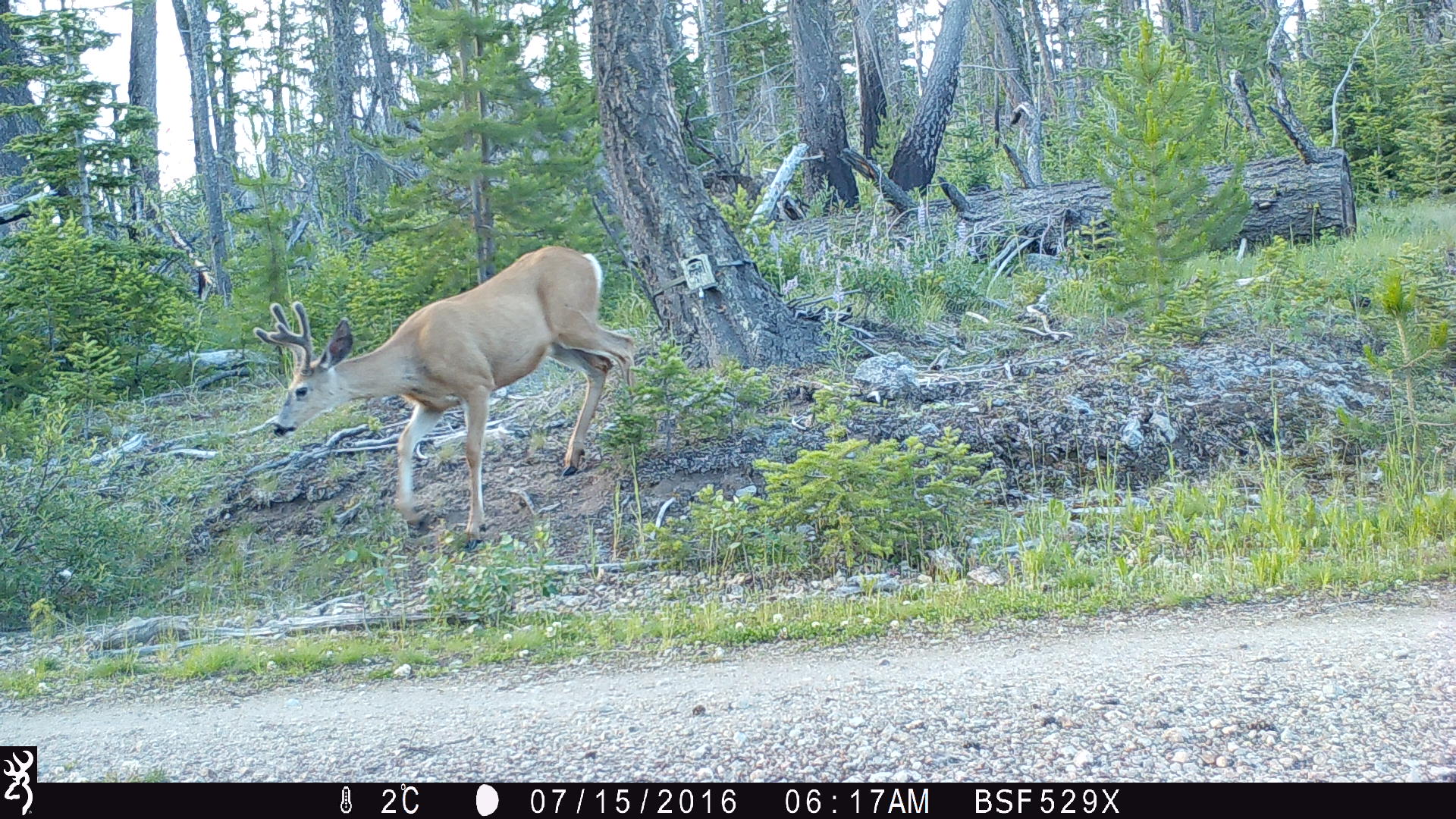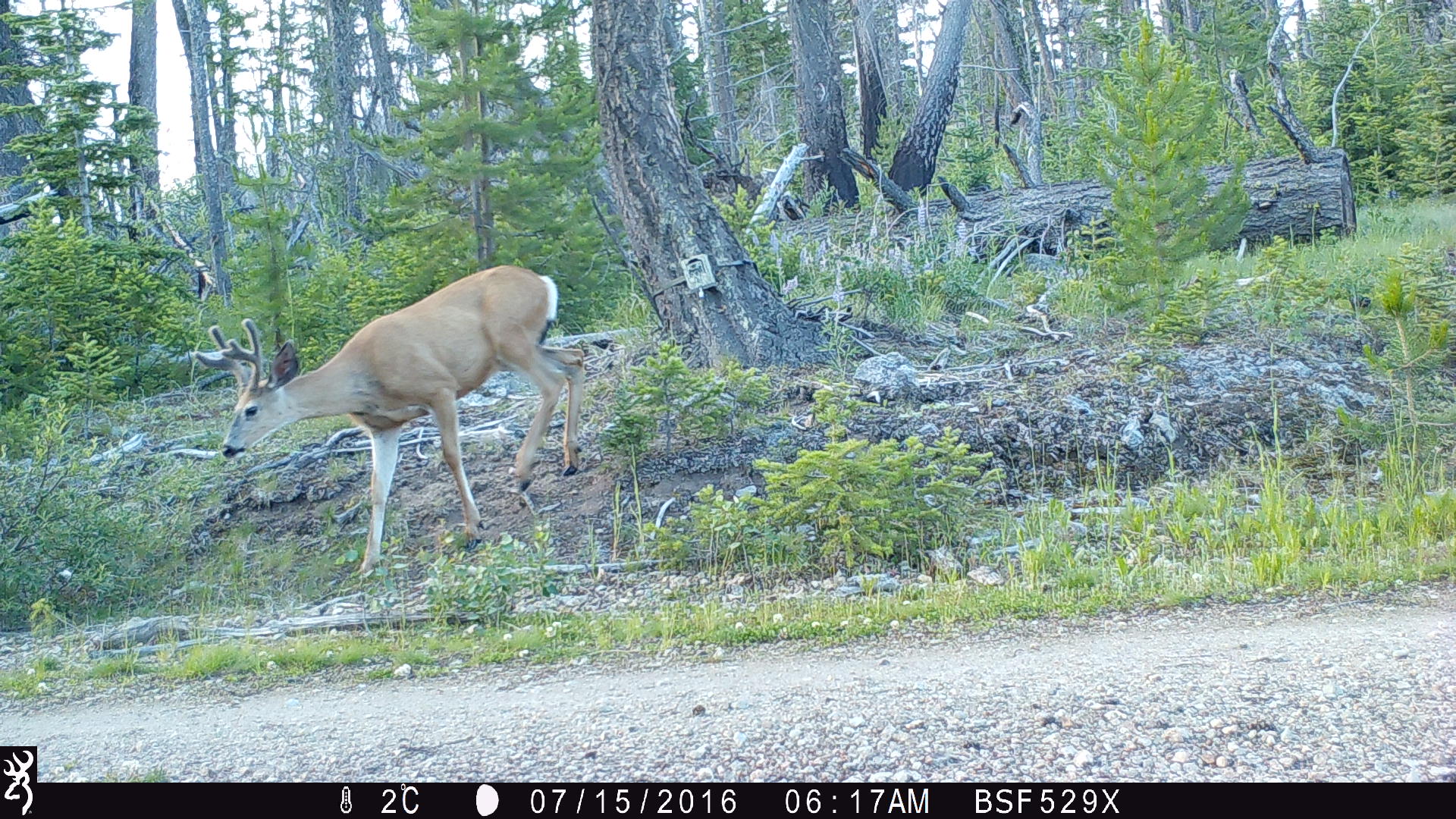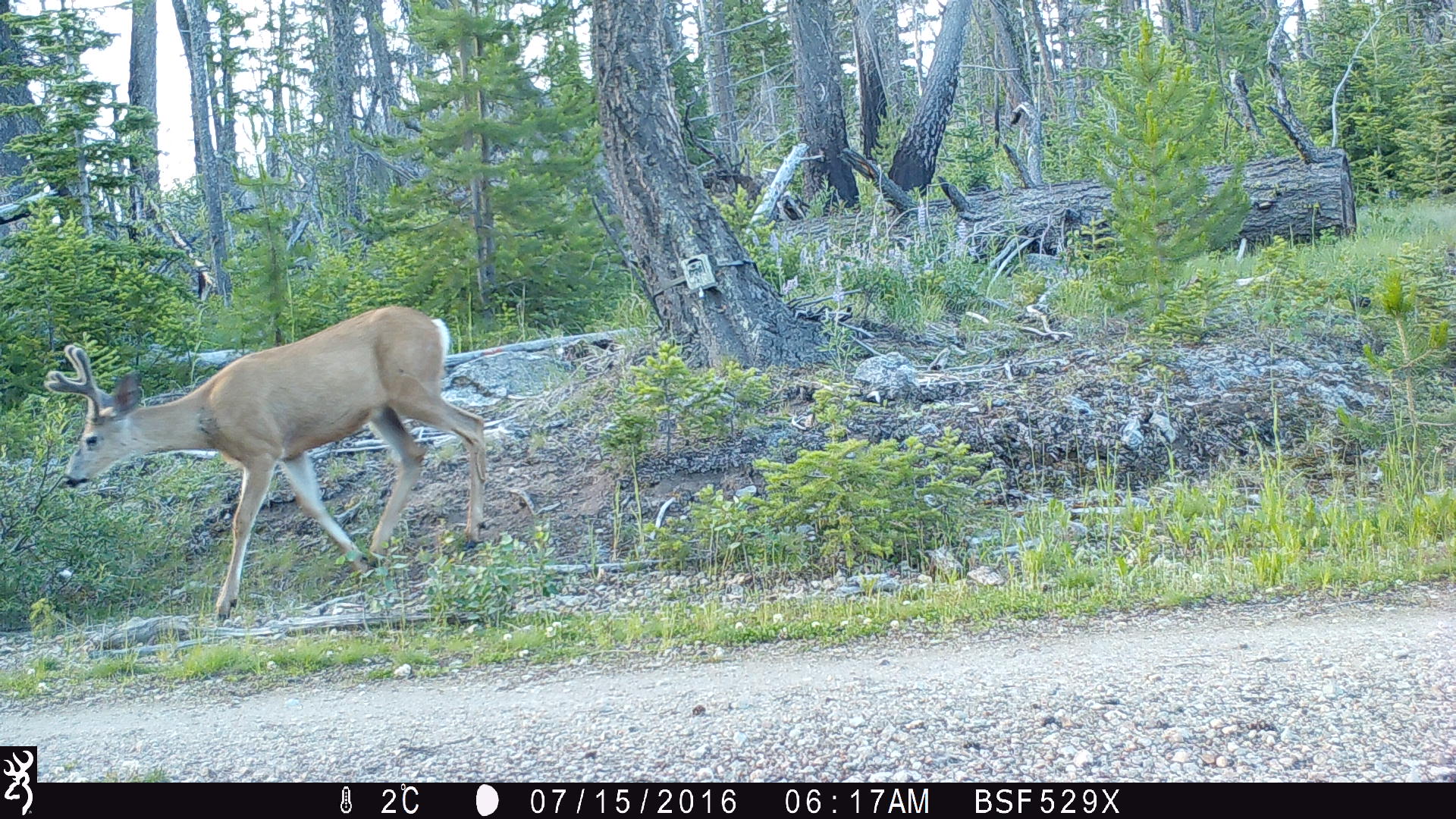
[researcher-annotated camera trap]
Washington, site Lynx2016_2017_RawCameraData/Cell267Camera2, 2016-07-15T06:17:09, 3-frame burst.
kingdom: Animalia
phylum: Chordata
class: Mammalia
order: Artiodactyla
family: Cervidae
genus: Odocoileus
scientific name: Odocoileus hemionus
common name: mule deer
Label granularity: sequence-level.